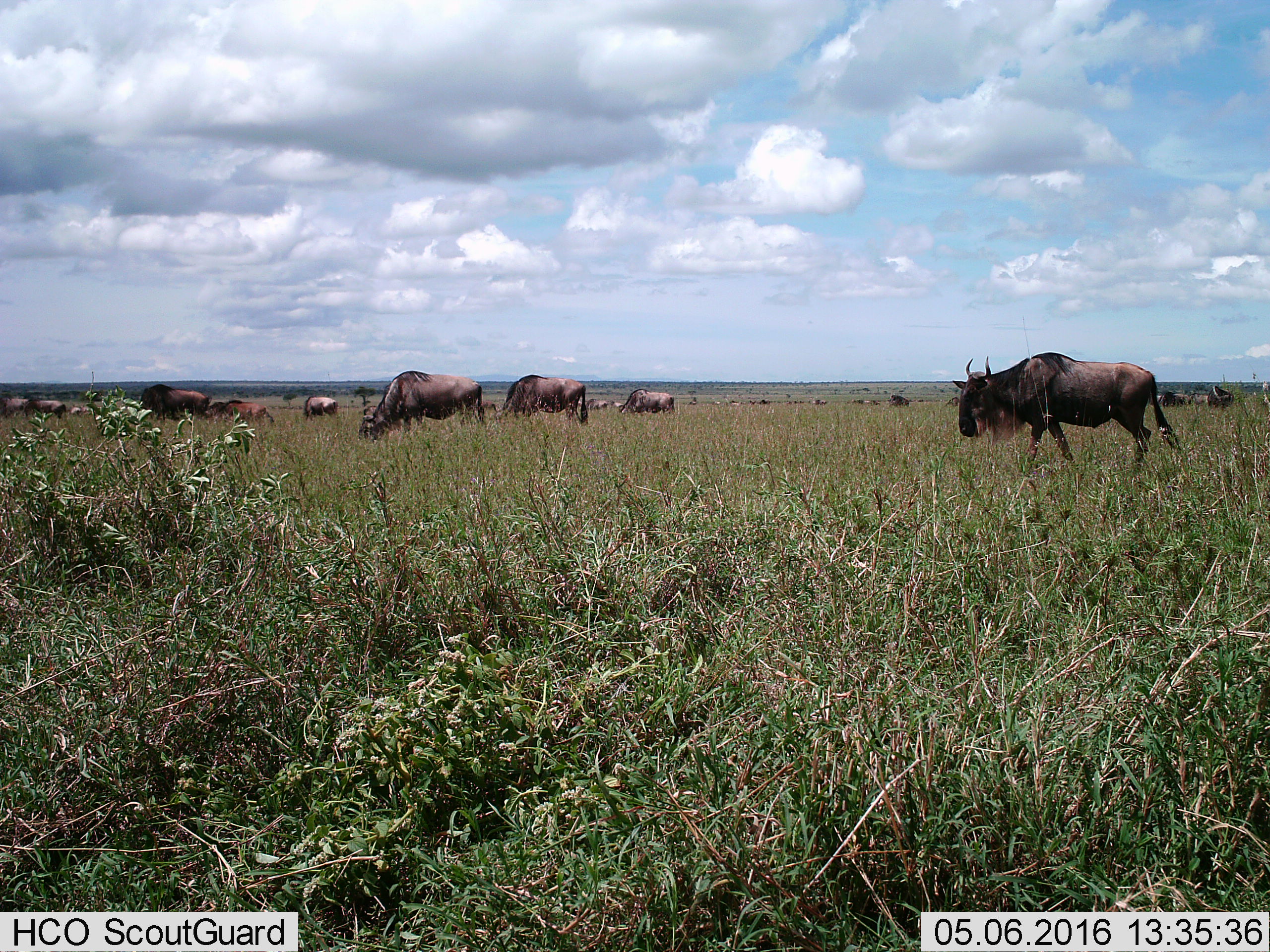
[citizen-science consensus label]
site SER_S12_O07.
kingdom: Animalia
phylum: Chordata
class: Mammalia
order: Artiodactyla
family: Bovidae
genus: Connochaetes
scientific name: Connochaetes taurinus taurinus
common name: blue wildebeest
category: wildebeestblue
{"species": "wildebeestblue (blue wildebeest) (Connochaetes taurinus taurinus)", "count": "11-50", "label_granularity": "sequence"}